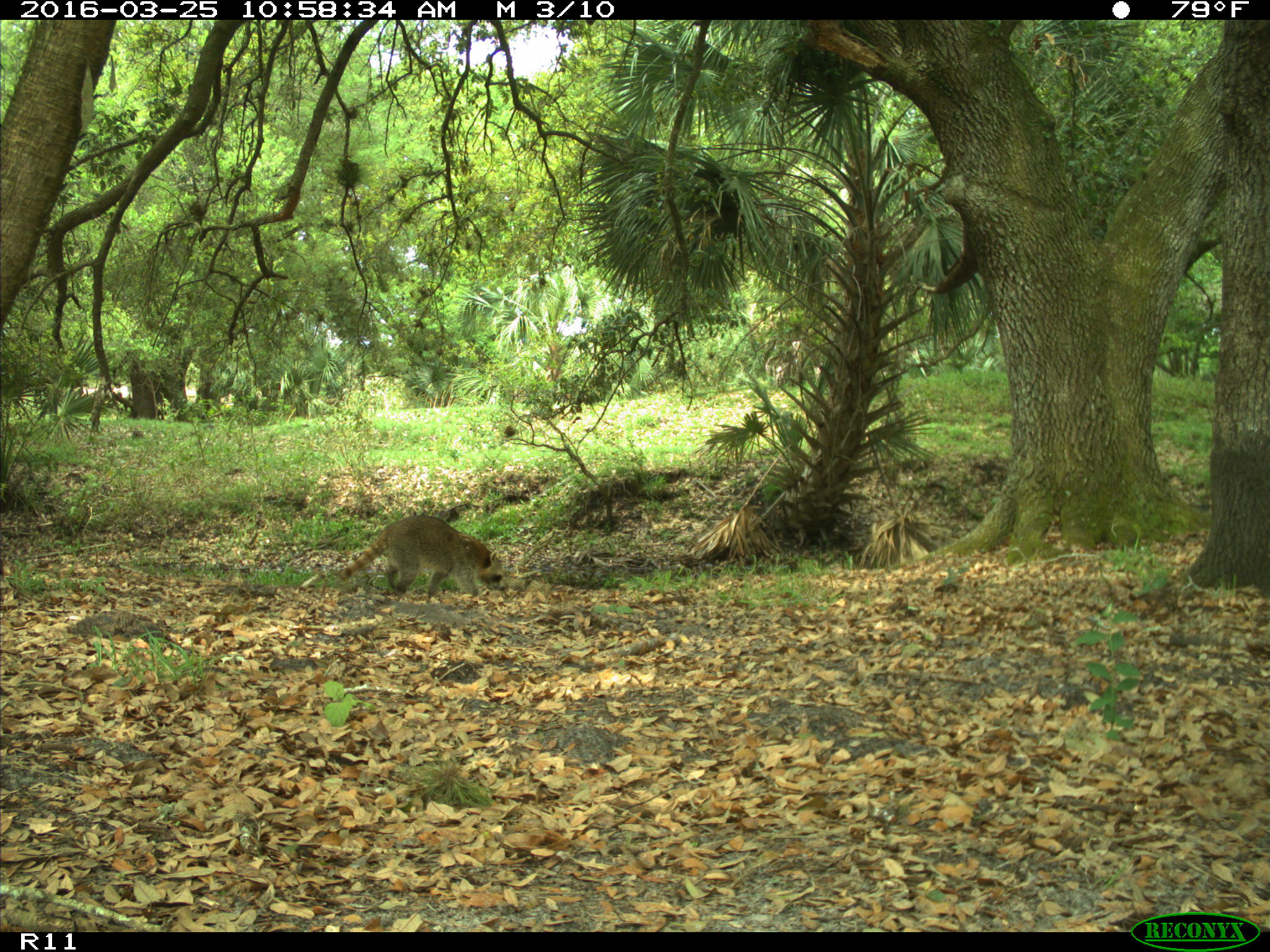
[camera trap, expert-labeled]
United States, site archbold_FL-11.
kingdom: Animalia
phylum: Chordata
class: Mammalia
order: Carnivora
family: Procyonidae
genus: Procyon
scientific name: Procyon lotor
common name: common raccoon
Procyon lotor (common raccoon).